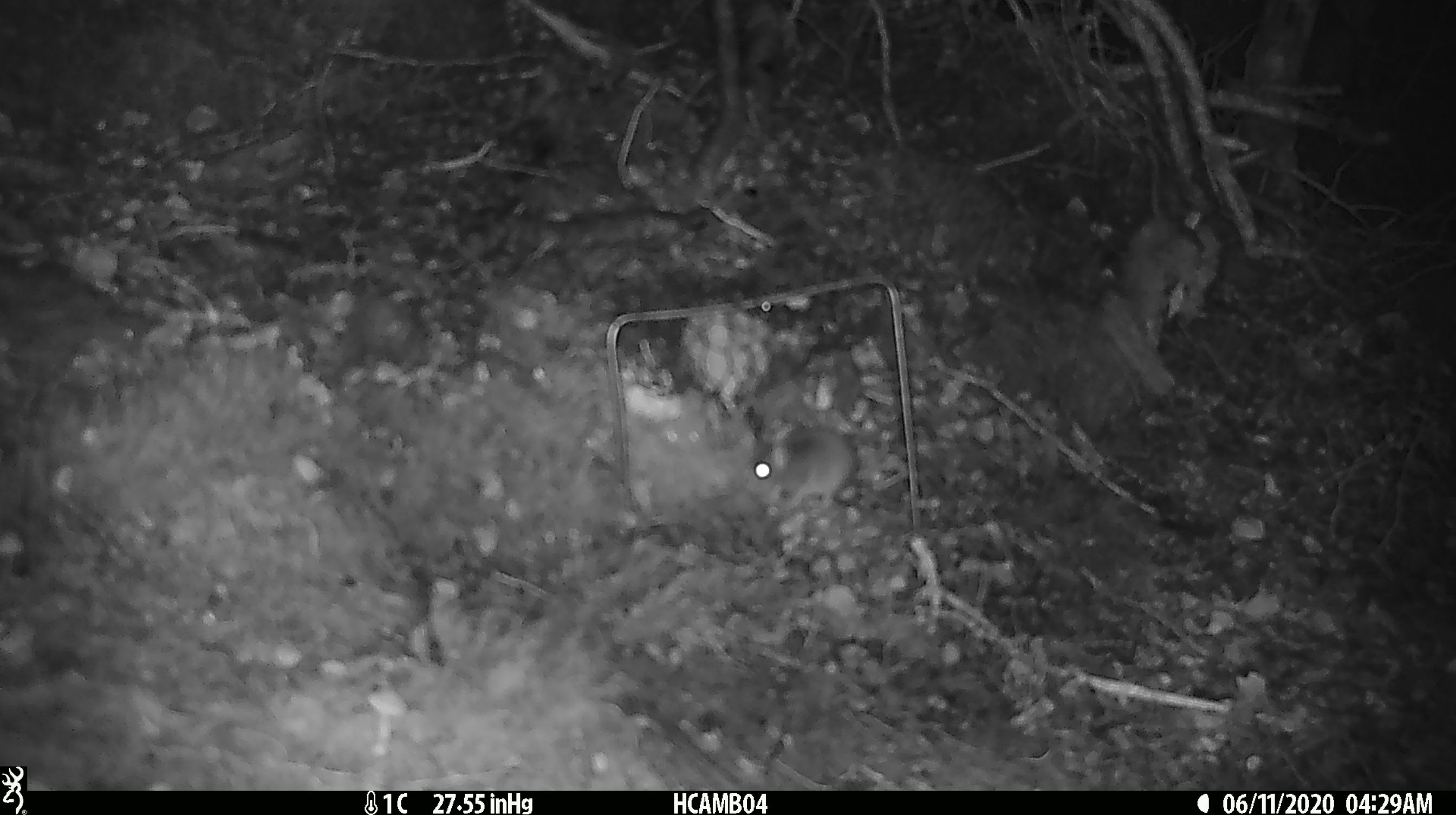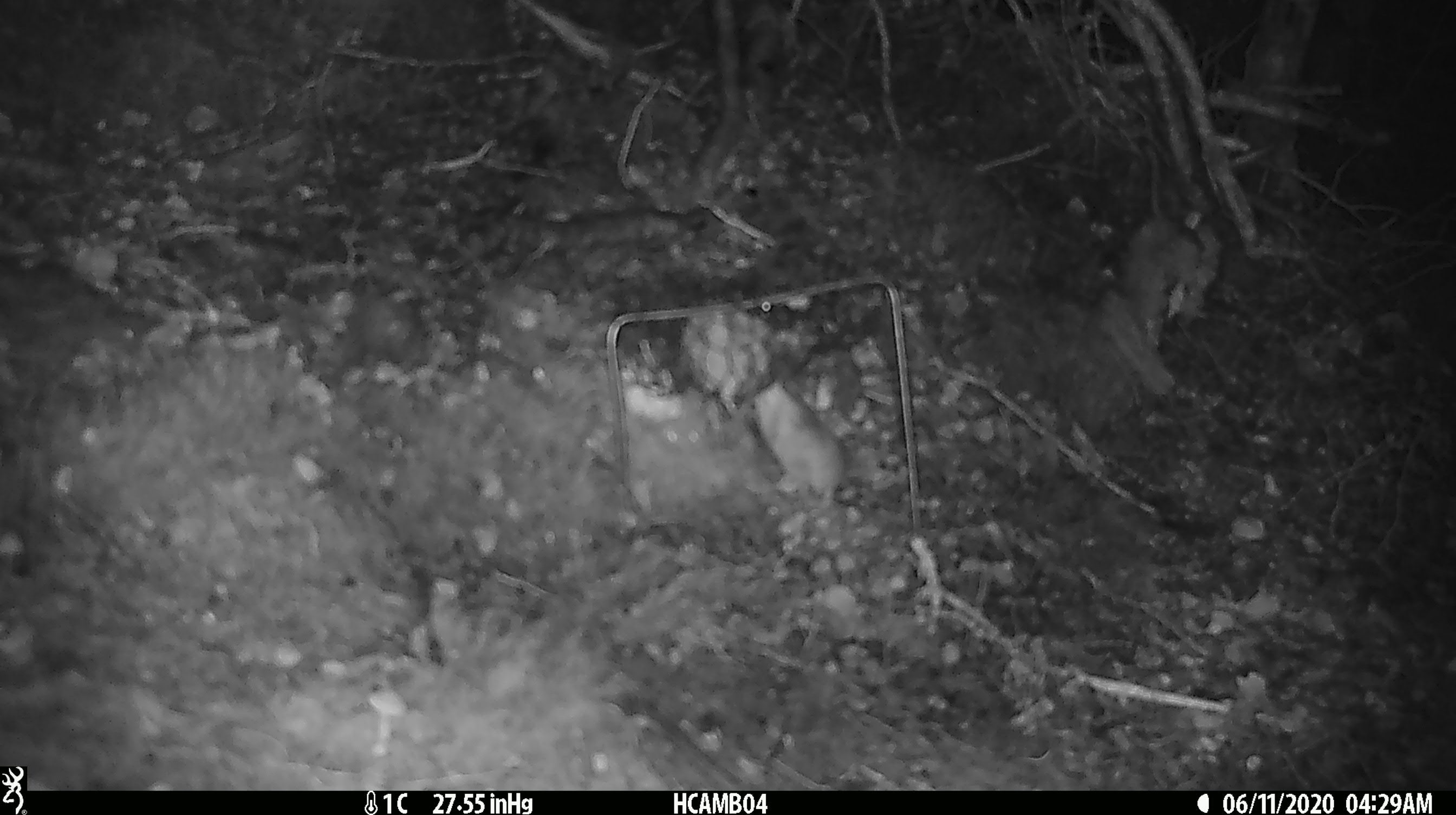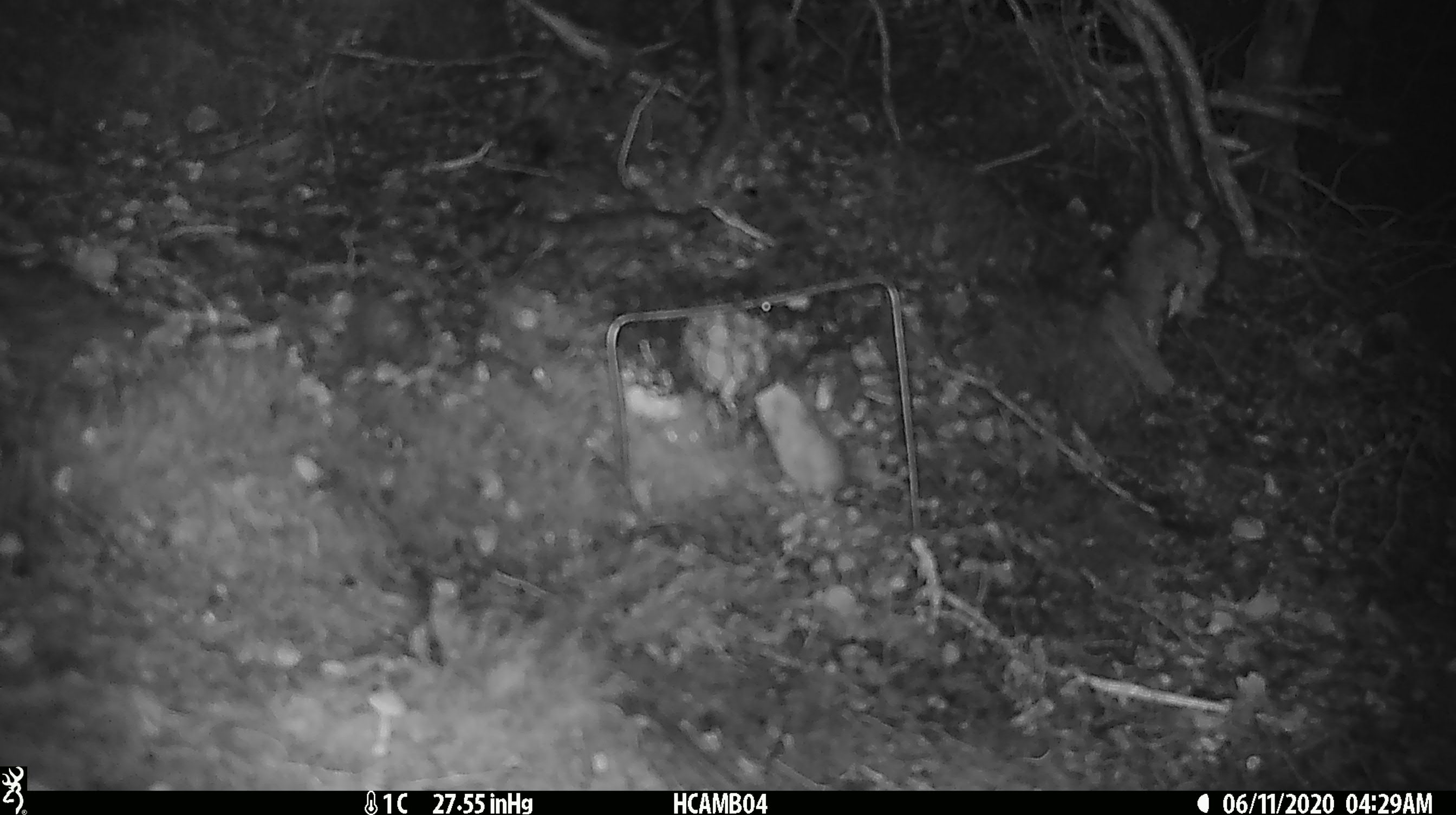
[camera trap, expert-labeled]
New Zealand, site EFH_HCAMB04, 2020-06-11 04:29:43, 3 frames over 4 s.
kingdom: Animalia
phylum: Chordata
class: Mammalia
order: Rodentia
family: Muridae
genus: Mus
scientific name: Mus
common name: mouse